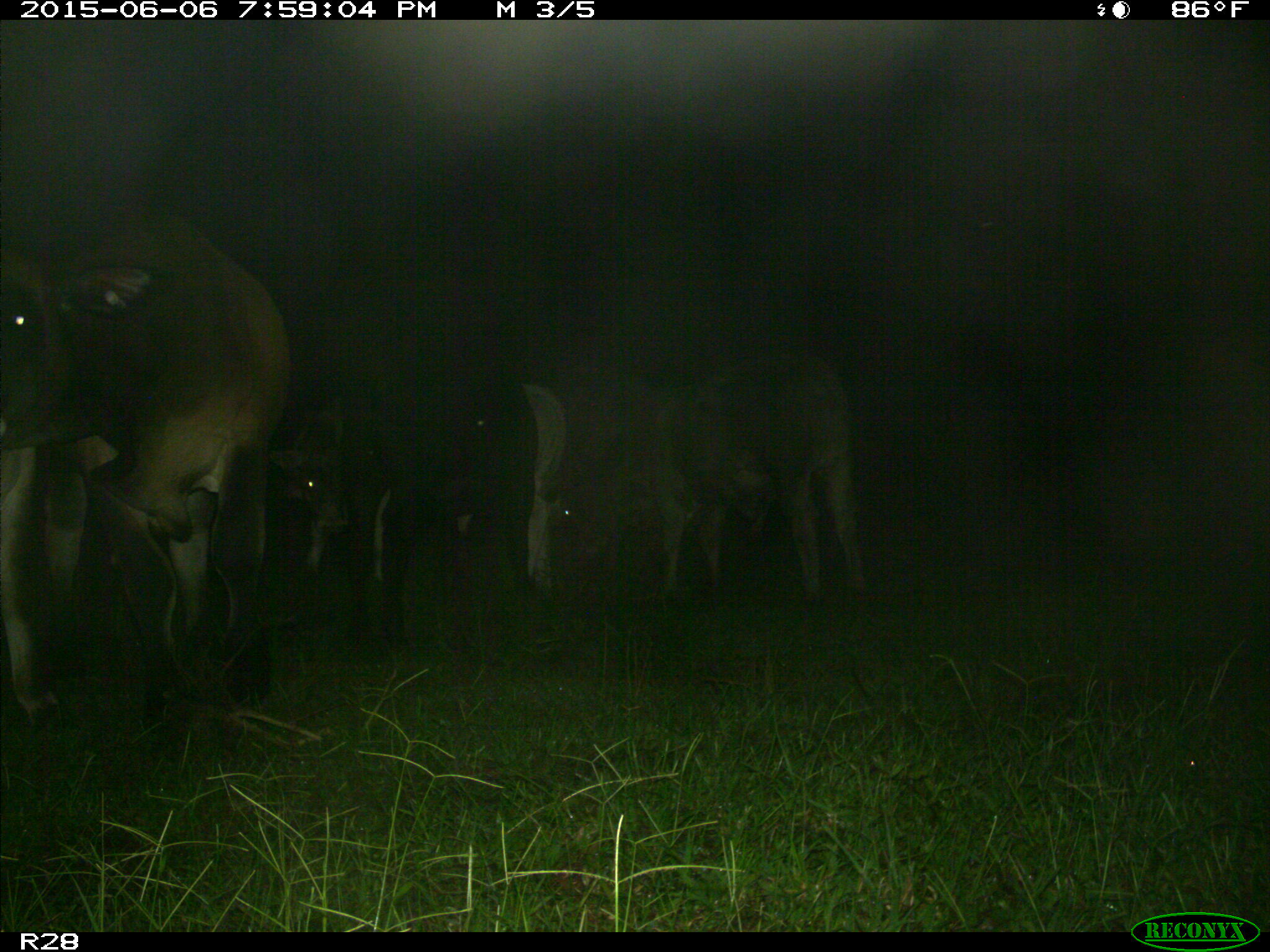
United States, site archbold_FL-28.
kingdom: Animalia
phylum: Chordata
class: Mammalia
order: Artiodactyla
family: Bovidae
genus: Bos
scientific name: Bos taurus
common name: domestic cow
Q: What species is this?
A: Bos taurus (domestic cow).